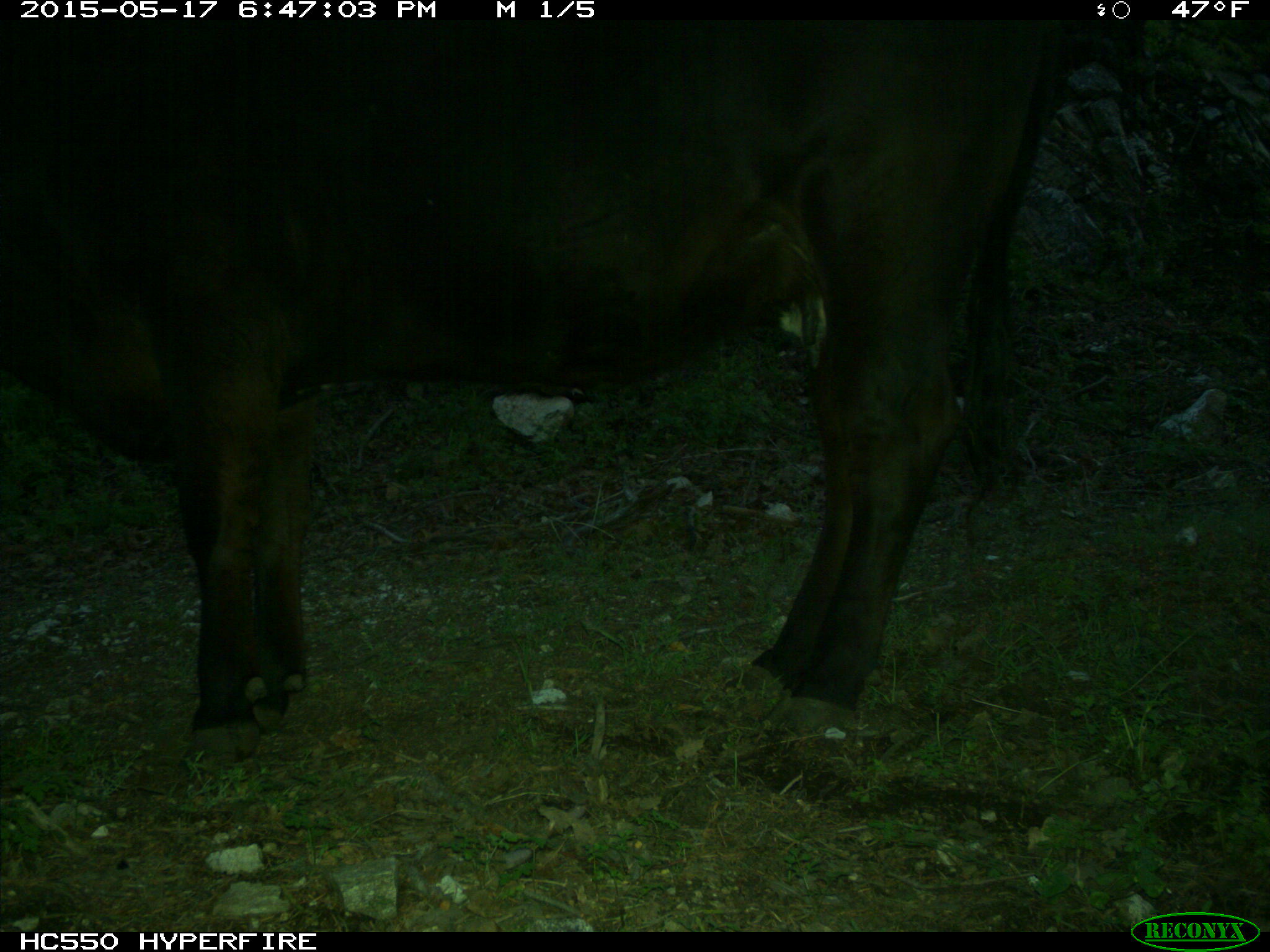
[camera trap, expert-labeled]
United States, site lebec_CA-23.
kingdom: Animalia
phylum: Chordata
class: Mammalia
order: Artiodactyla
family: Bovidae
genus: Bos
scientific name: Bos taurus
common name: domestic cow